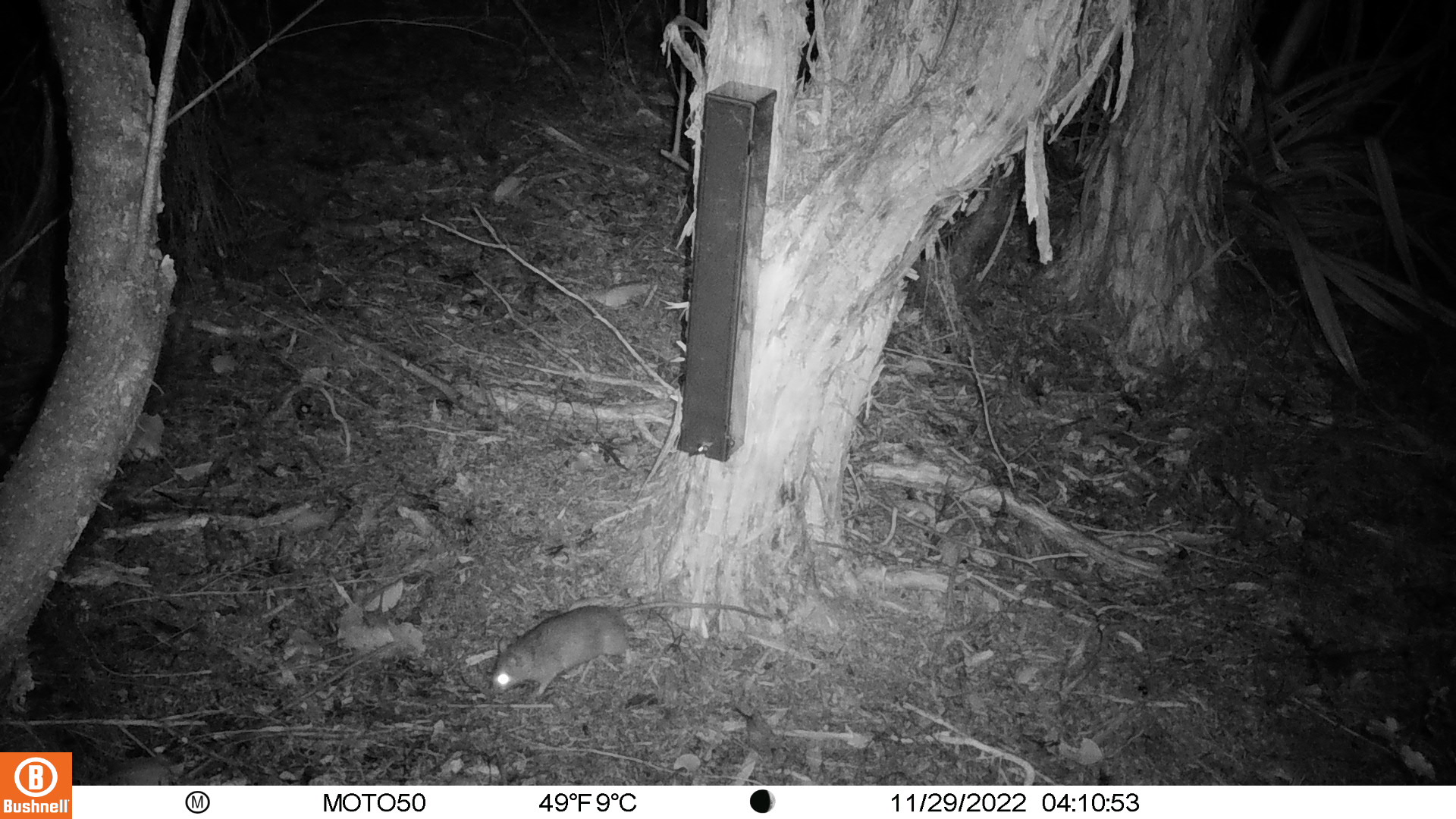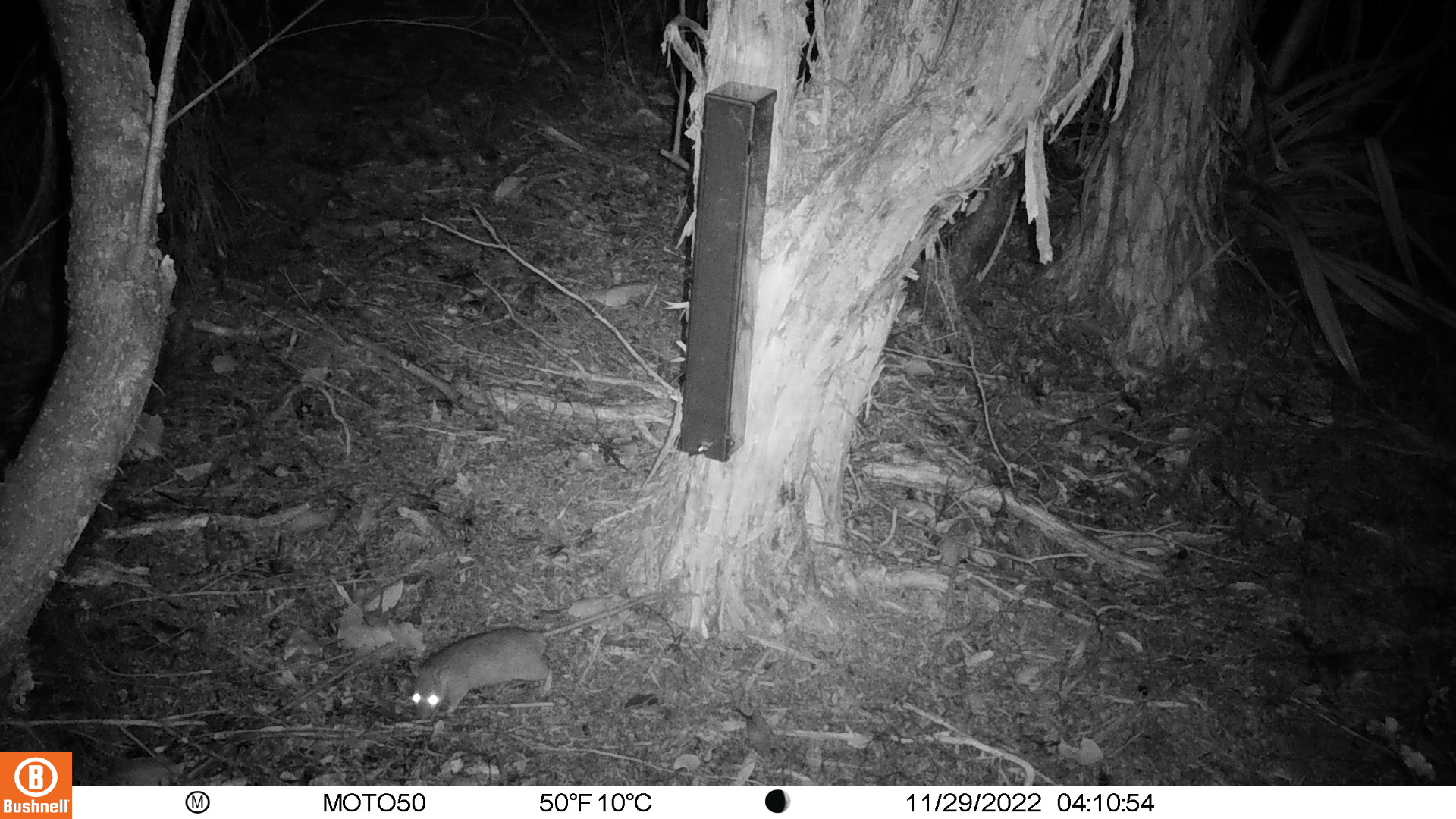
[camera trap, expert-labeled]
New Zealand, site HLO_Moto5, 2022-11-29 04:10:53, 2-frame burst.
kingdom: Animalia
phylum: Chordata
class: Mammalia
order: Rodentia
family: Muridae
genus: Rattus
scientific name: Rattus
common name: rat